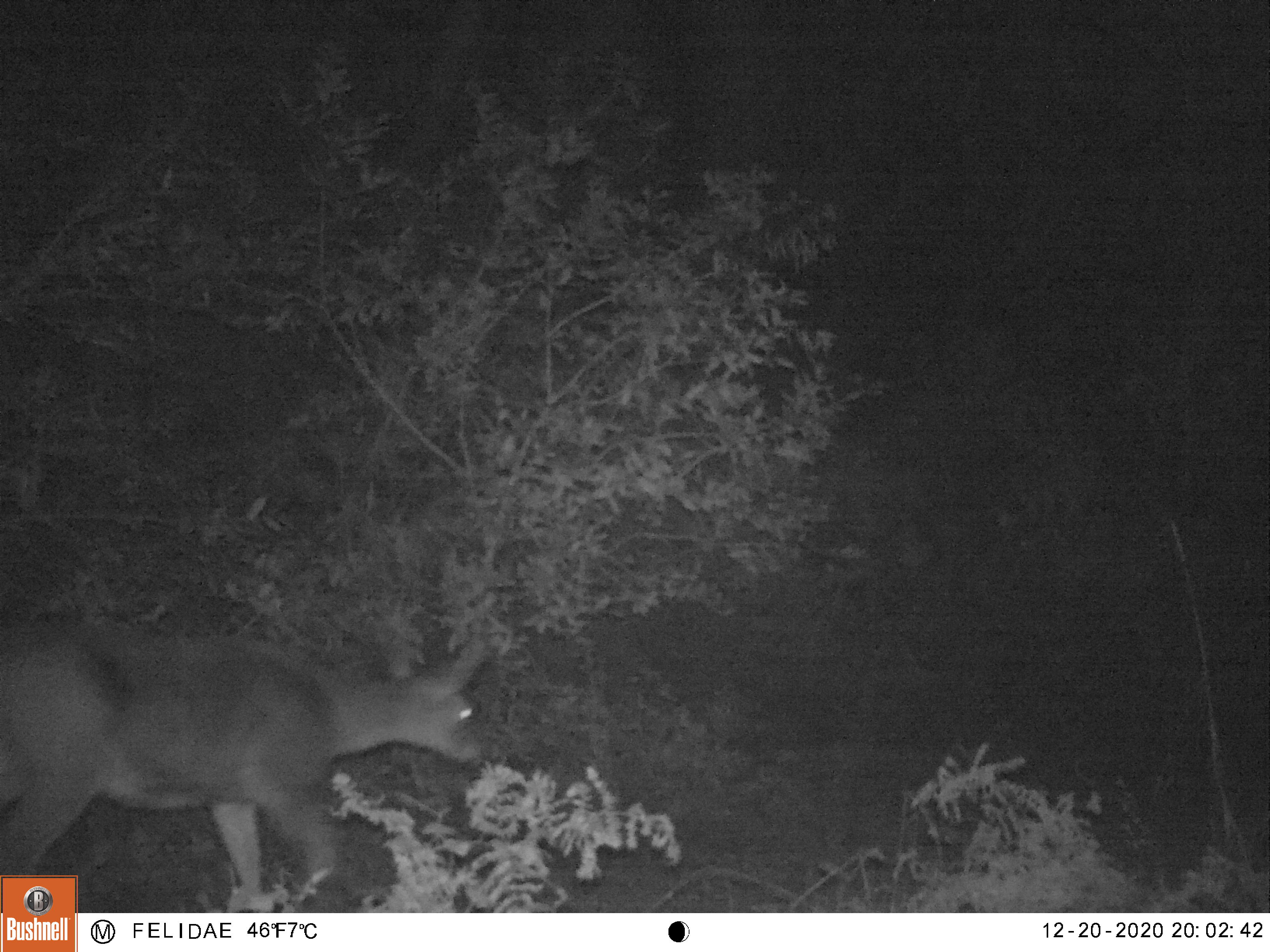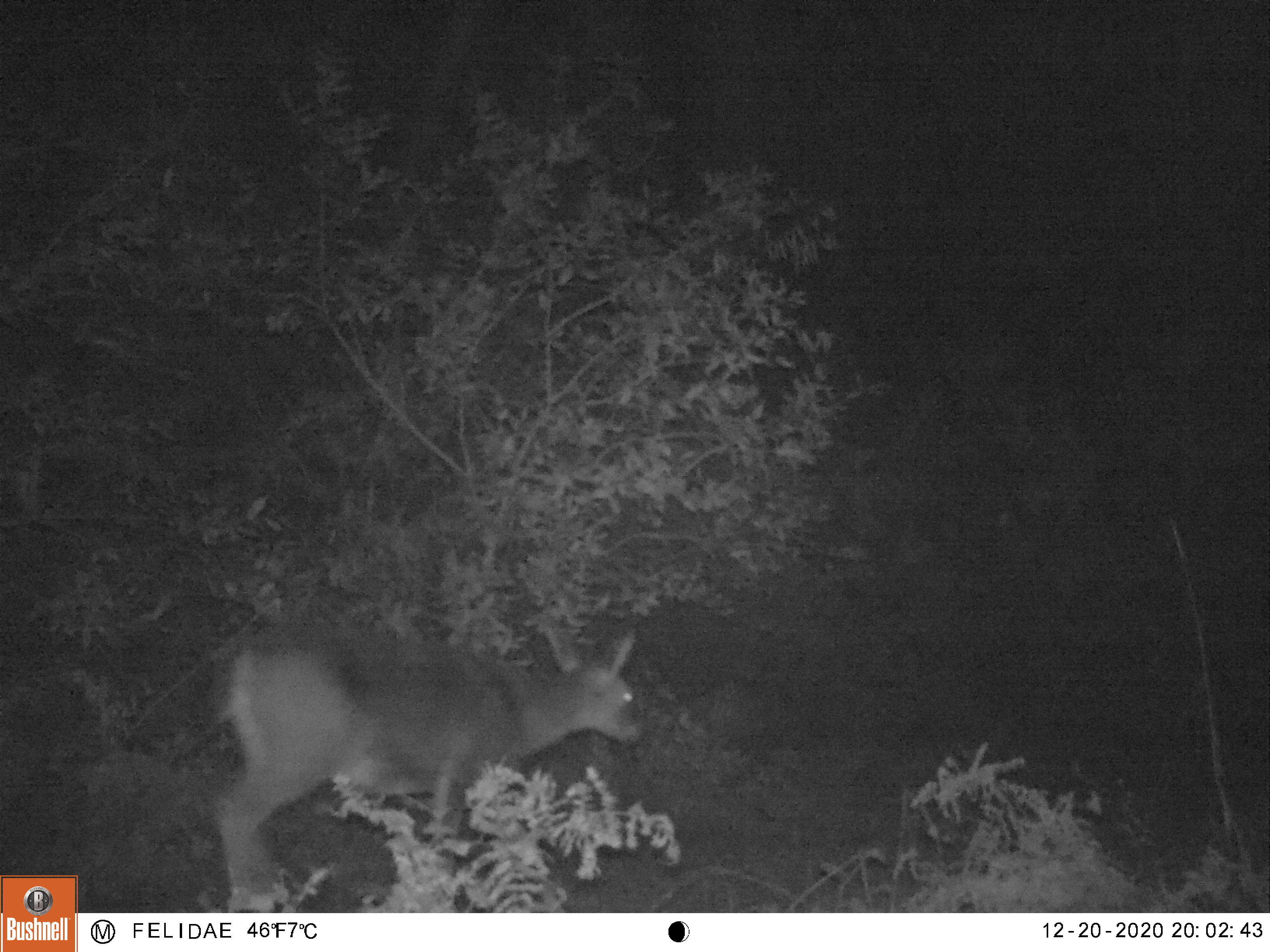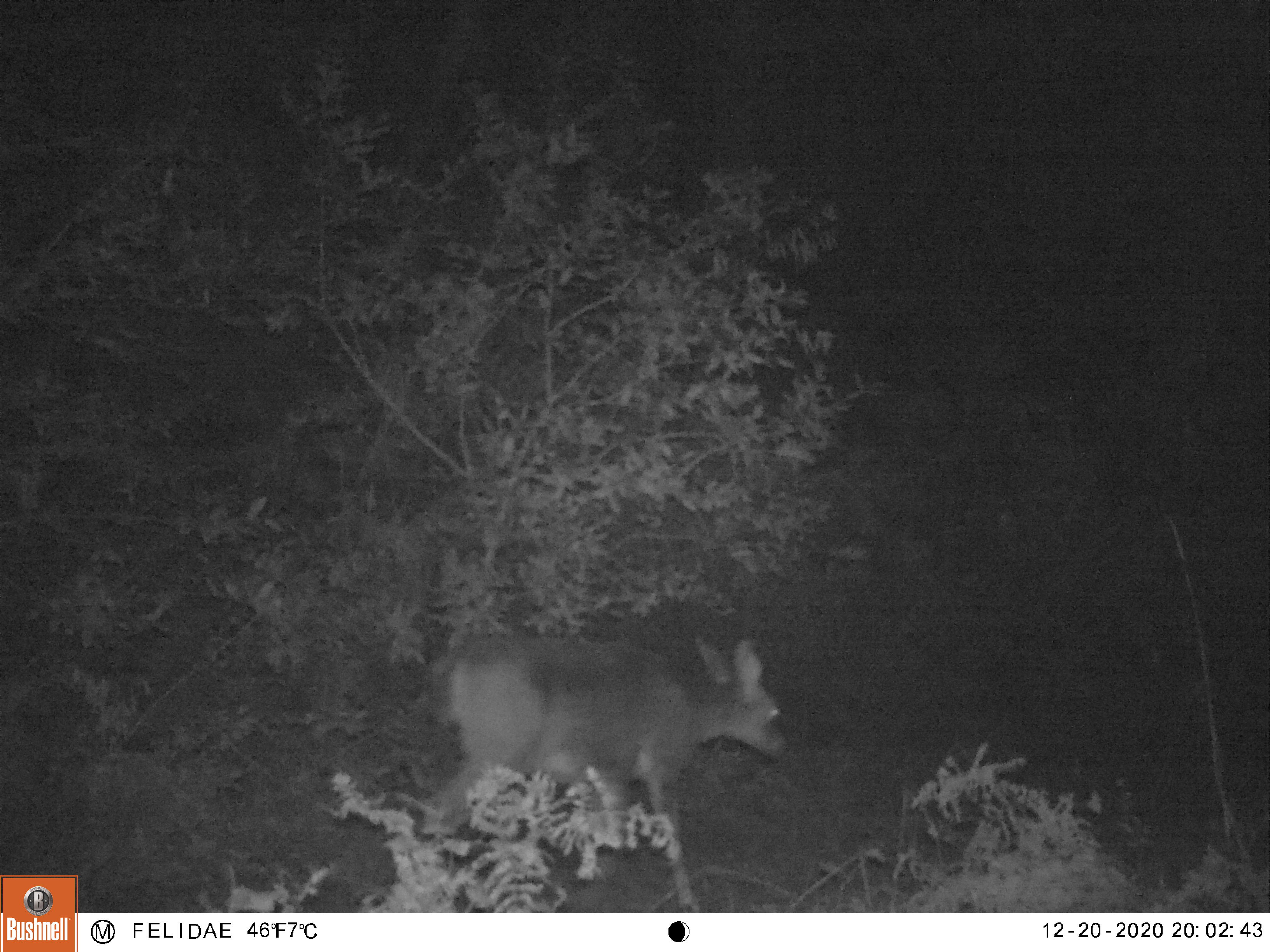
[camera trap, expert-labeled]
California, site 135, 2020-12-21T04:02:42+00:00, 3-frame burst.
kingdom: Animalia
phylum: Chordata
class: Mammalia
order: Artiodactyla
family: Cervidae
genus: Odocoileus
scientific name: Odocoileus hemionus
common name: mule deer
Mule deer (Odocoileus hemionus).